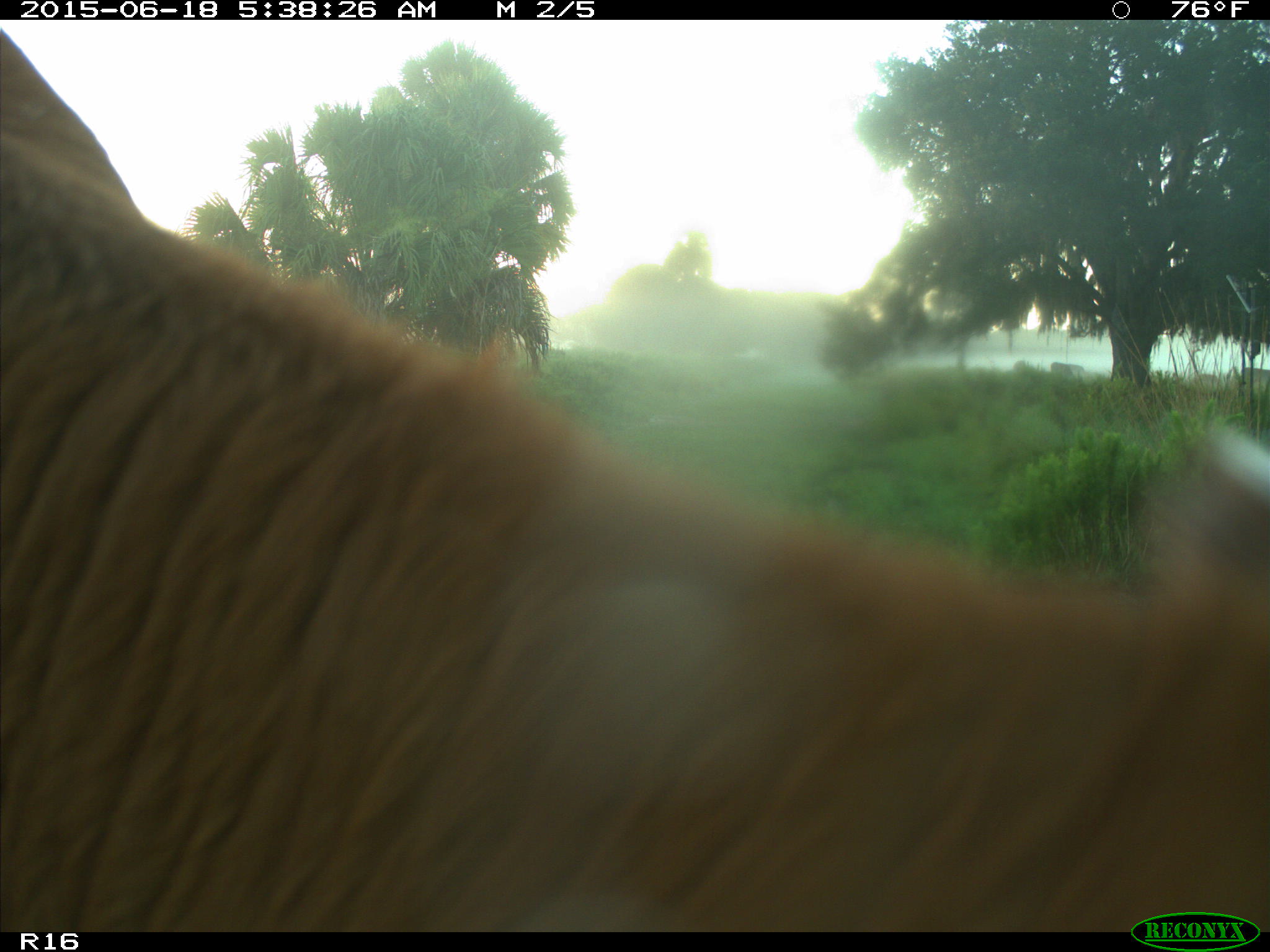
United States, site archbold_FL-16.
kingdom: Animalia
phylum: Chordata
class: Mammalia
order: Artiodactyla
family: Bovidae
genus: Bos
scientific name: Bos taurus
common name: domestic cow